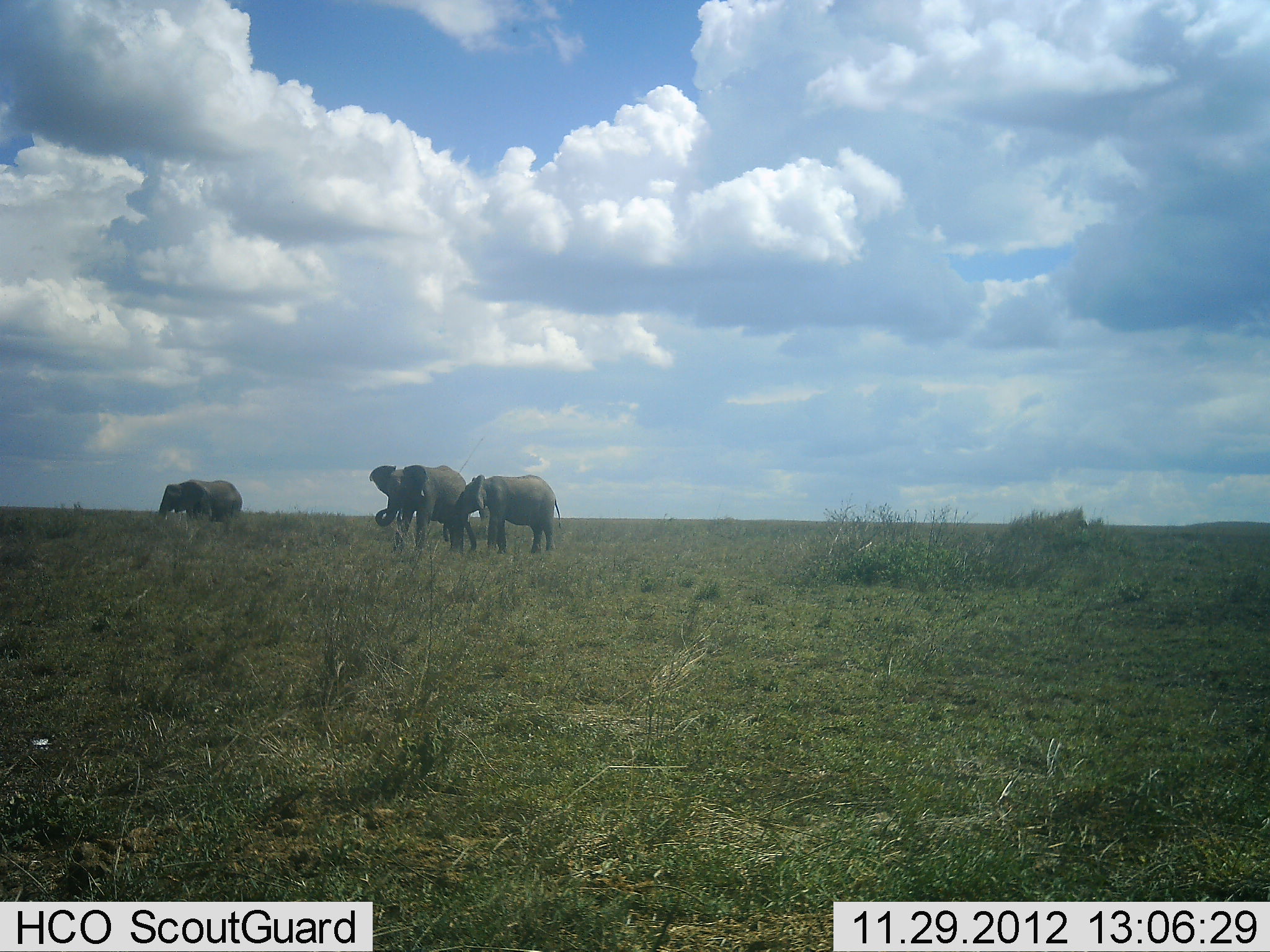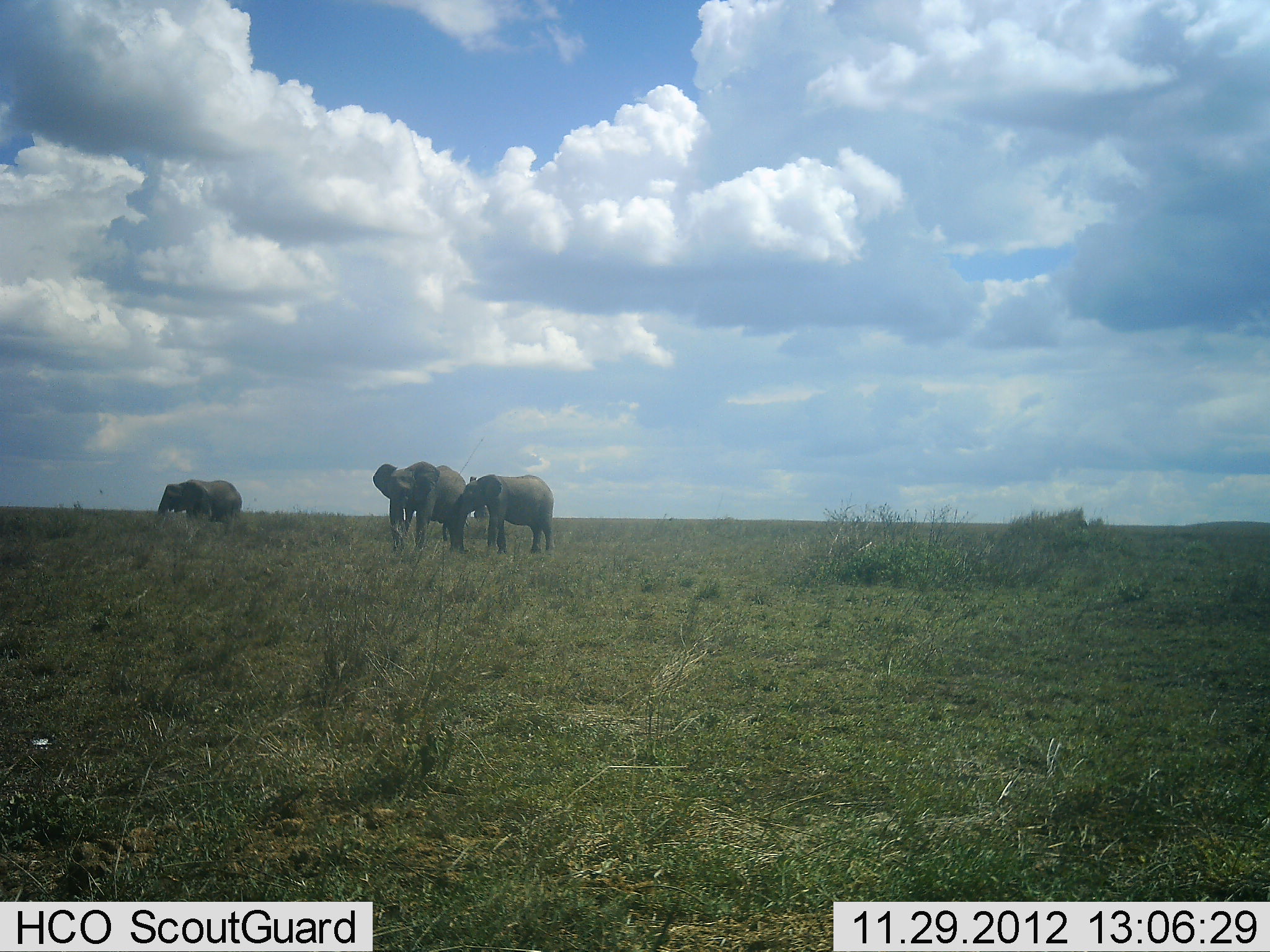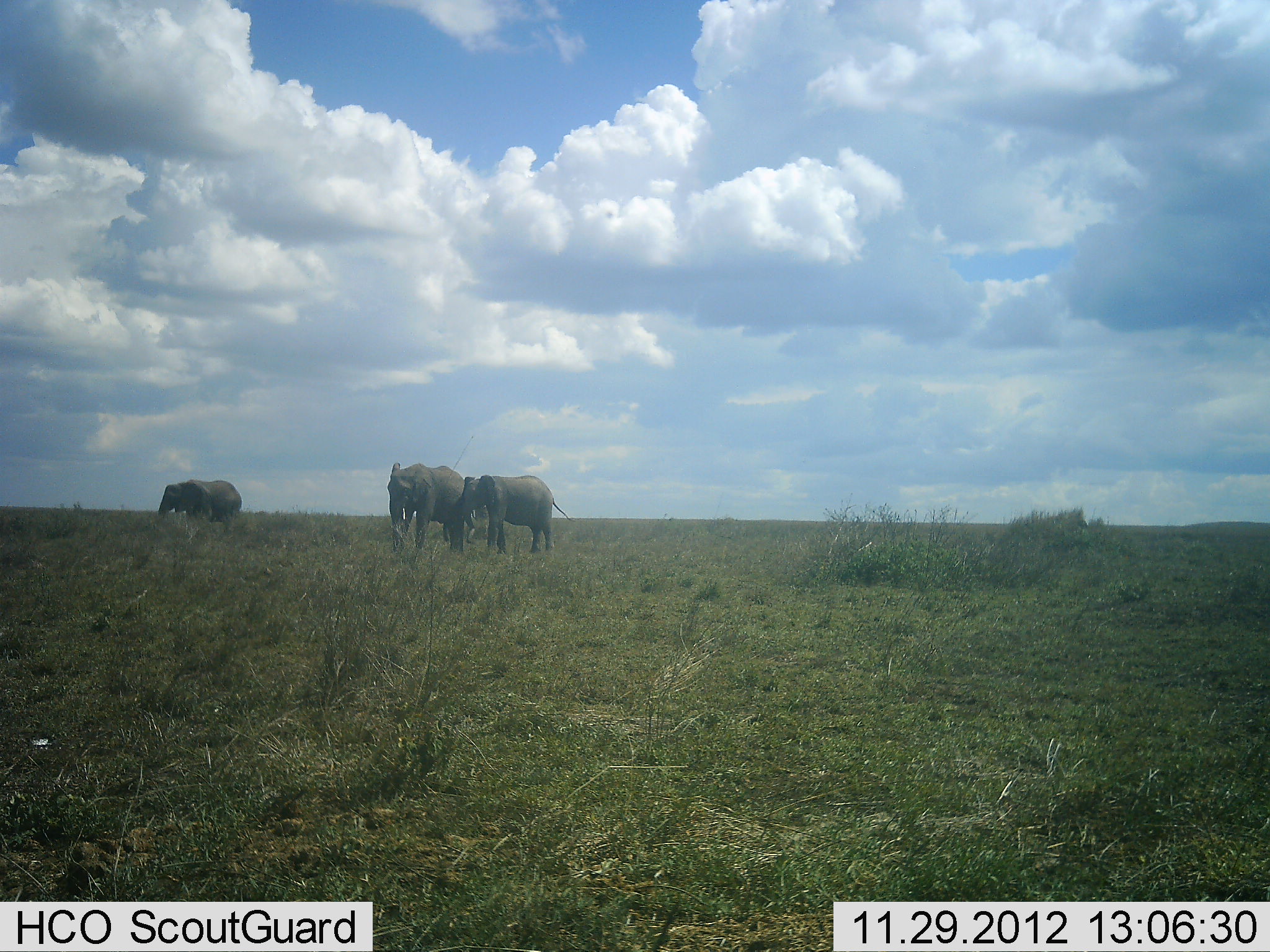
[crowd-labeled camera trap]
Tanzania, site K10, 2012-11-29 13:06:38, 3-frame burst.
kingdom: Animalia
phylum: Chordata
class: Mammalia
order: Proboscidea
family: Elephantidae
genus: Loxodonta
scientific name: Loxodonta africana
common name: african bush elephant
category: elephant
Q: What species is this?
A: Elephant (african bush elephant) (Loxodonta africana).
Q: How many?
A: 3.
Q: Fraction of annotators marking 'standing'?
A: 90%.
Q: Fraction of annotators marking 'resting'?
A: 0%.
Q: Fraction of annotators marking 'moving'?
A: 0%.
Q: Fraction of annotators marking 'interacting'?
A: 10%.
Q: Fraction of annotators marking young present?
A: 0%.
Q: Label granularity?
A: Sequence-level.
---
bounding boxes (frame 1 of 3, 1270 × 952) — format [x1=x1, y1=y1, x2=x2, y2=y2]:
animal: [x1=369, y1=464, x2=476, y2=555]; [x1=455, y1=474, x2=562, y2=555]; [x1=159, y1=479, x2=243, y2=523]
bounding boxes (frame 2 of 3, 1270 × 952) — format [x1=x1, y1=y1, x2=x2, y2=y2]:
animal: [x1=372, y1=460, x2=466, y2=552]; [x1=458, y1=474, x2=554, y2=555]; [x1=157, y1=479, x2=243, y2=522]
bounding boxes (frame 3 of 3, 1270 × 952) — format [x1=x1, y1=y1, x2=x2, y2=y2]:
animal: [x1=461, y1=474, x2=576, y2=555]; [x1=387, y1=462, x2=465, y2=553]; [x1=157, y1=479, x2=242, y2=523]